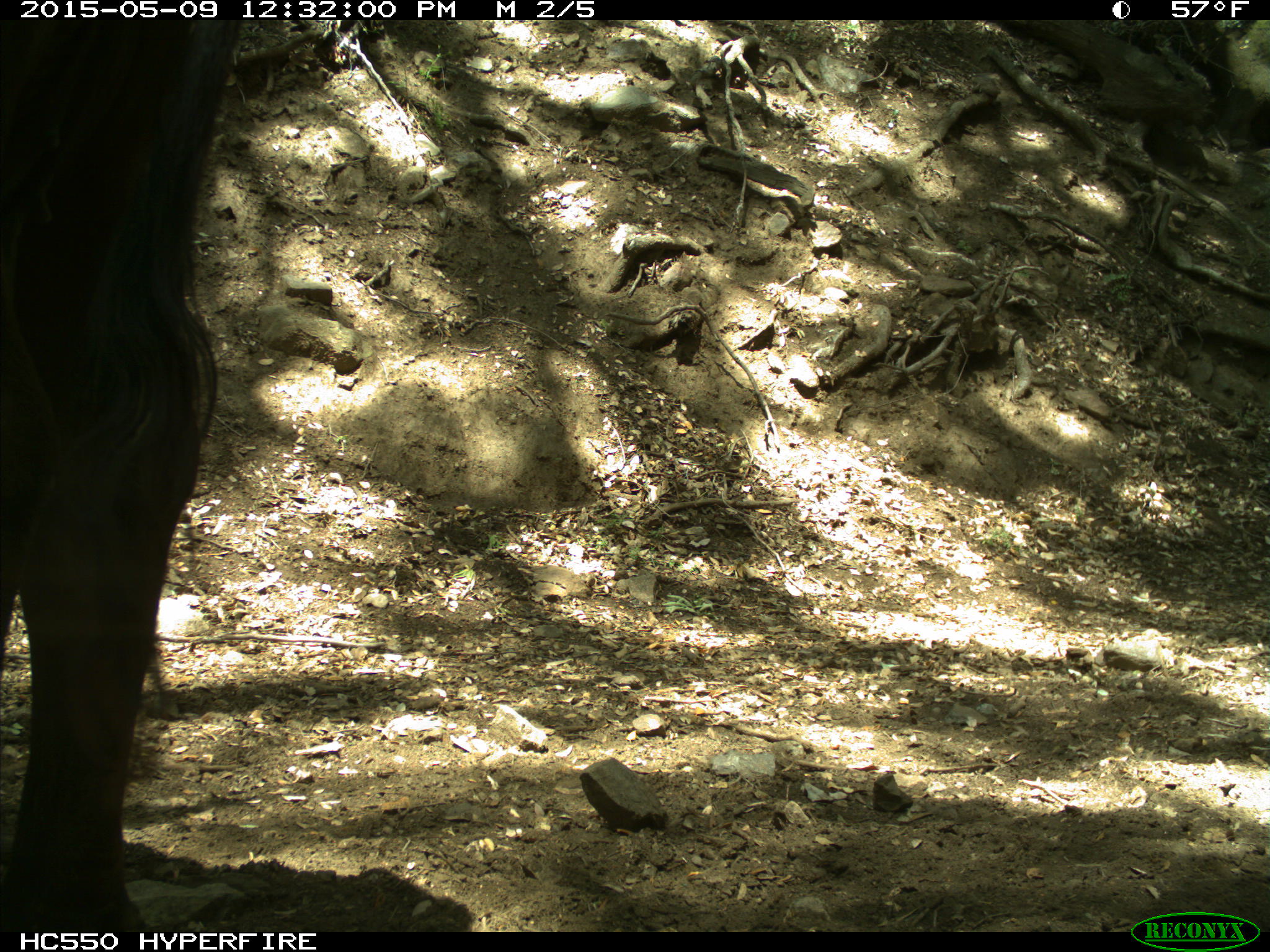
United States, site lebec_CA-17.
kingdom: Animalia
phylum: Chordata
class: Mammalia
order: Artiodactyla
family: Bovidae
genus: Bos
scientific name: Bos taurus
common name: domestic cow